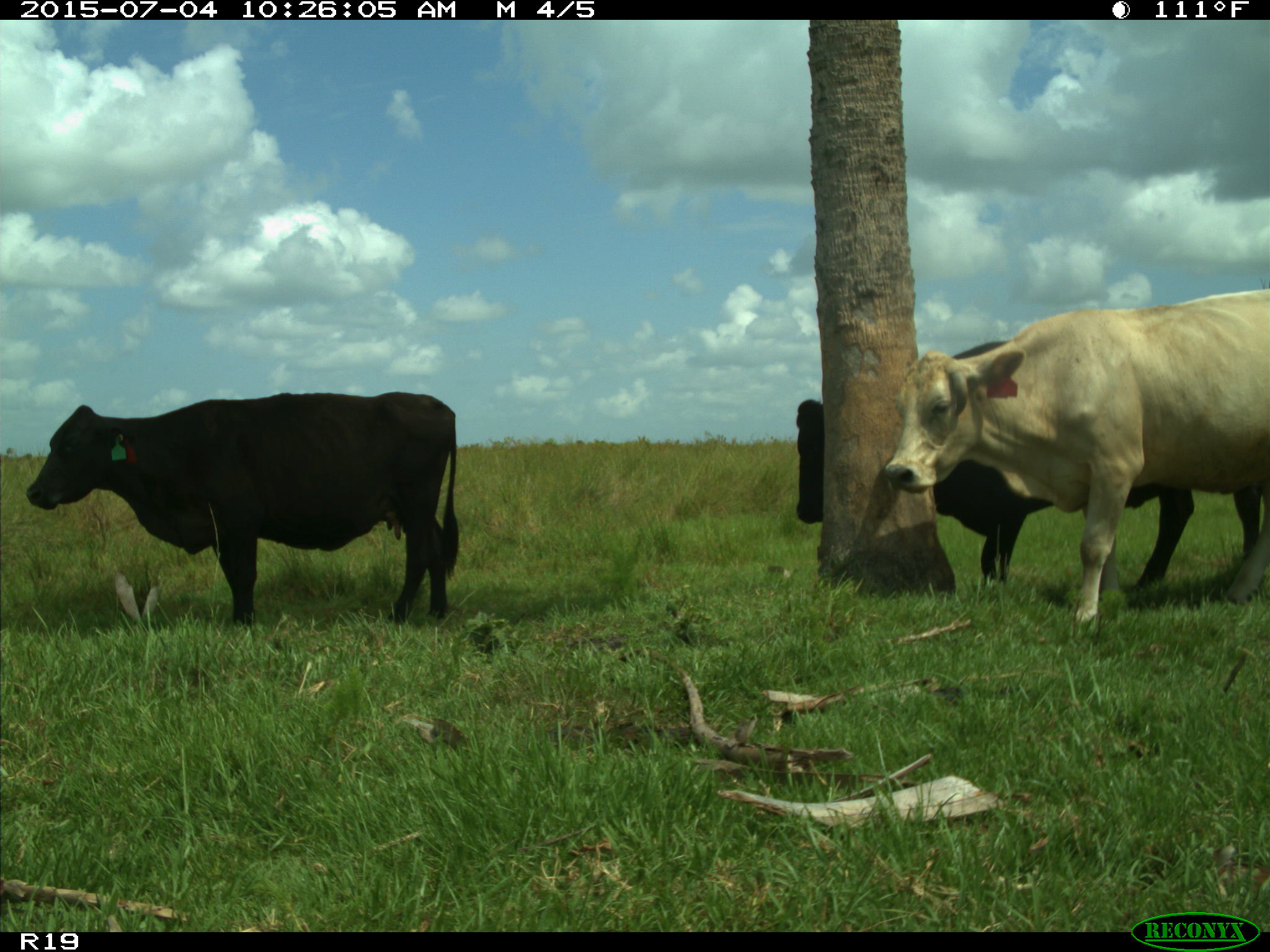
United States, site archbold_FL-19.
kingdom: Animalia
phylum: Chordata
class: Mammalia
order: Artiodactyla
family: Bovidae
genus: Bos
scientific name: Bos taurus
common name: domestic cow